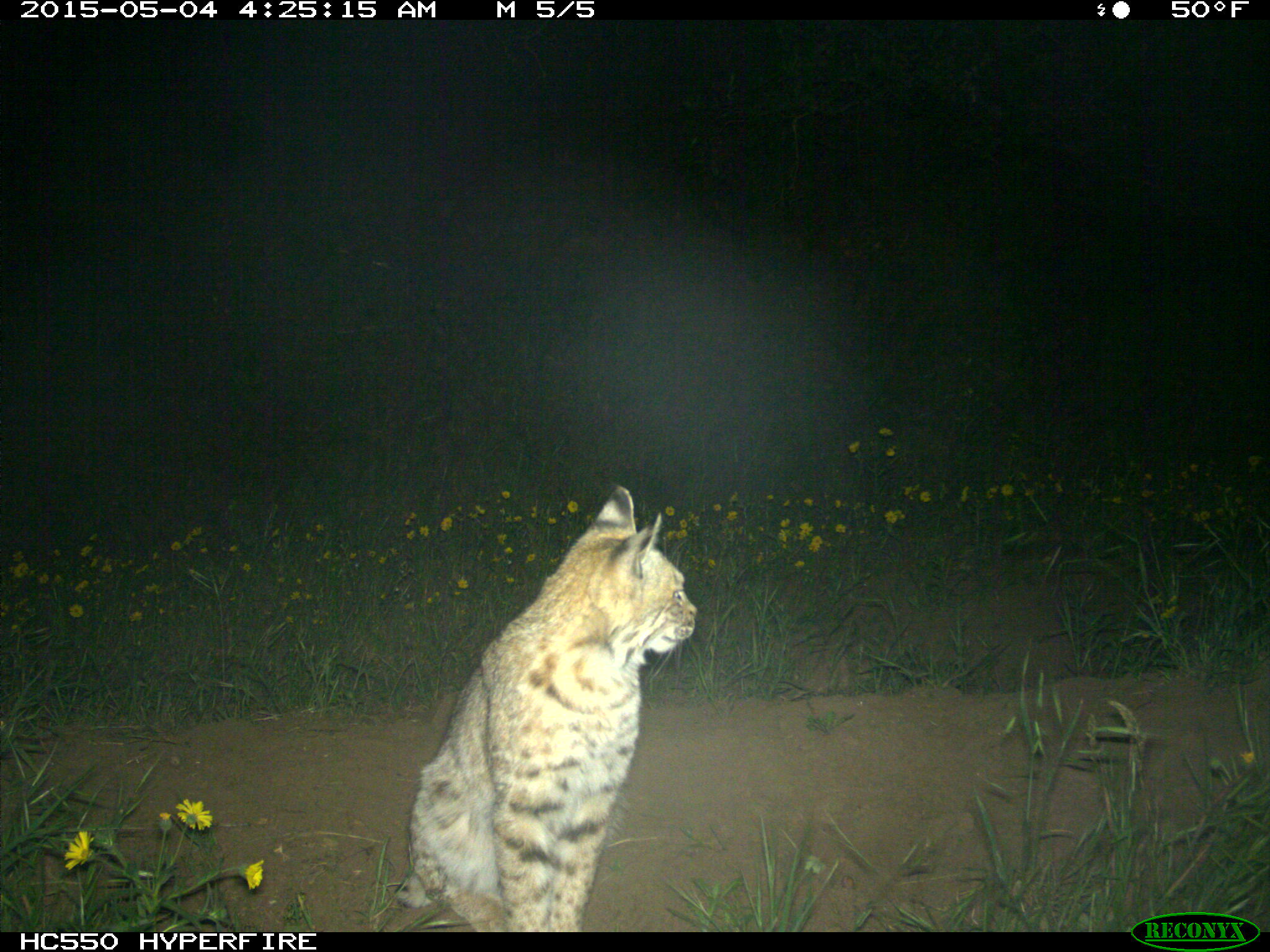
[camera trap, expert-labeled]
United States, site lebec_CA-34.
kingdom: Animalia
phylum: Chordata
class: Mammalia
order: Carnivora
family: Felidae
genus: Lynx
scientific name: Lynx rufus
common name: bobcat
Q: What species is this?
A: Lynx rufus (bobcat).